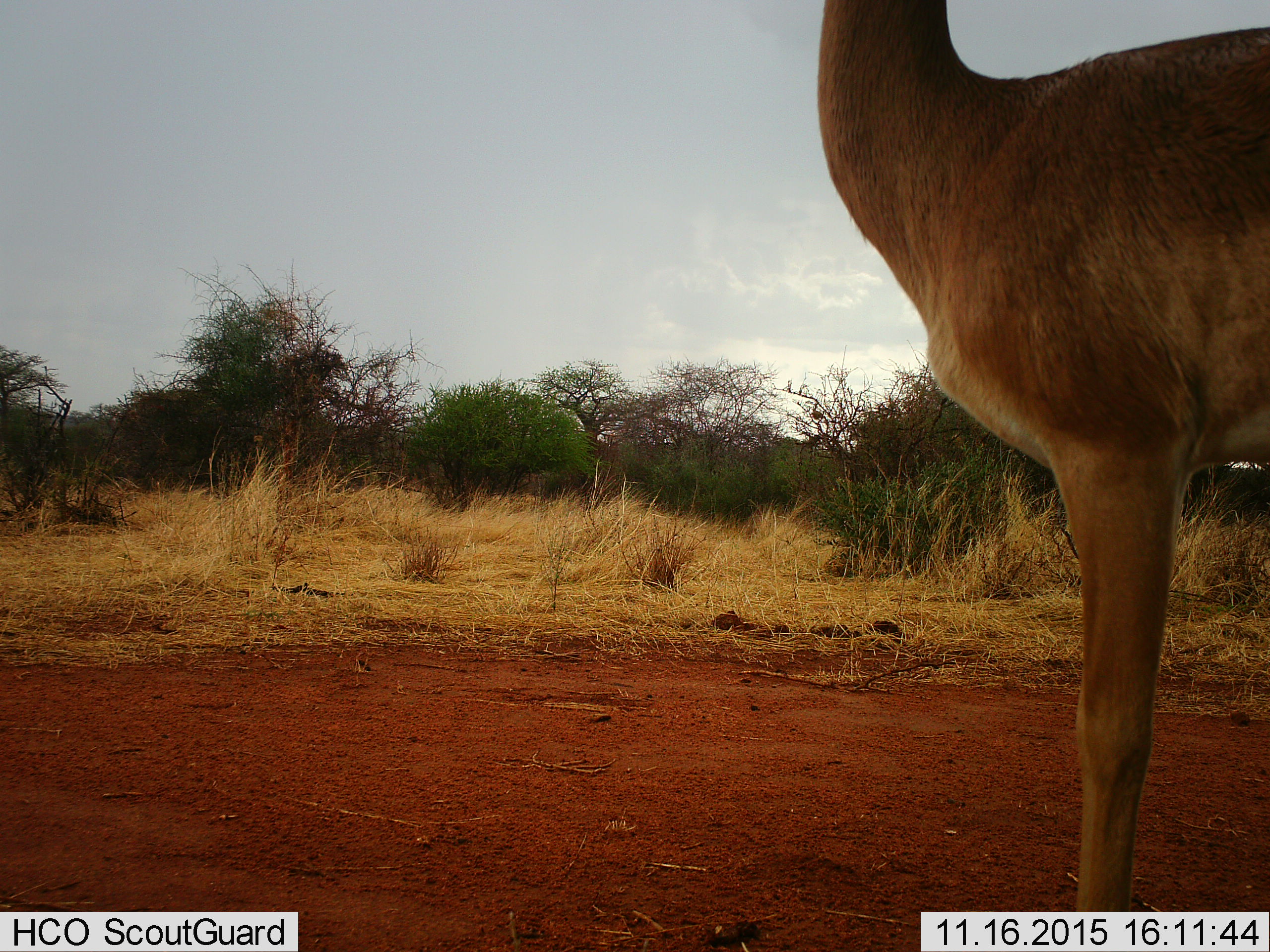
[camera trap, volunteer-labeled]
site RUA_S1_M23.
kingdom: Animalia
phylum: Chordata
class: Mammalia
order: Artiodactyla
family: Bovidae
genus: Aepyceros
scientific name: Aepyceros melampus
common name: impala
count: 1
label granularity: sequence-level